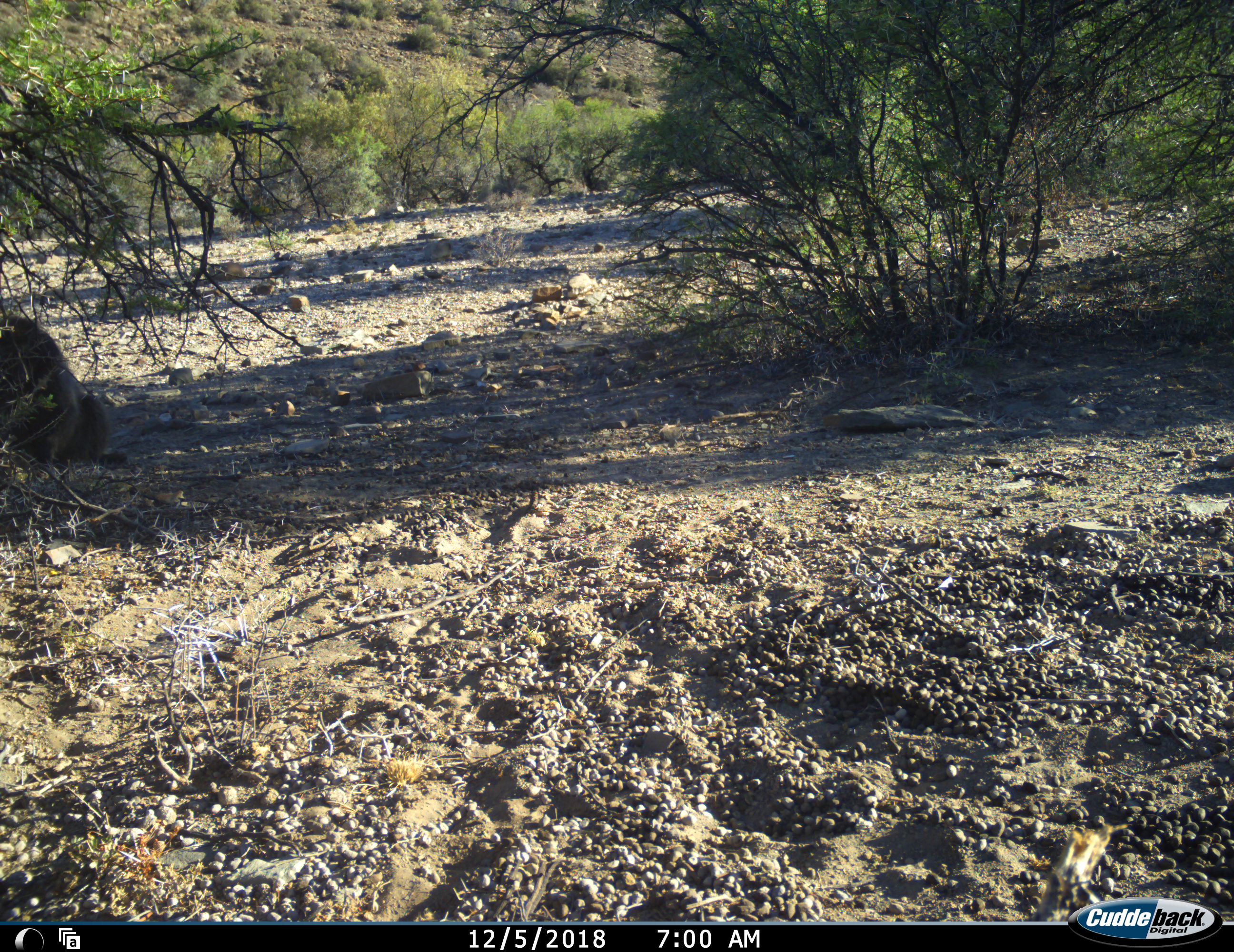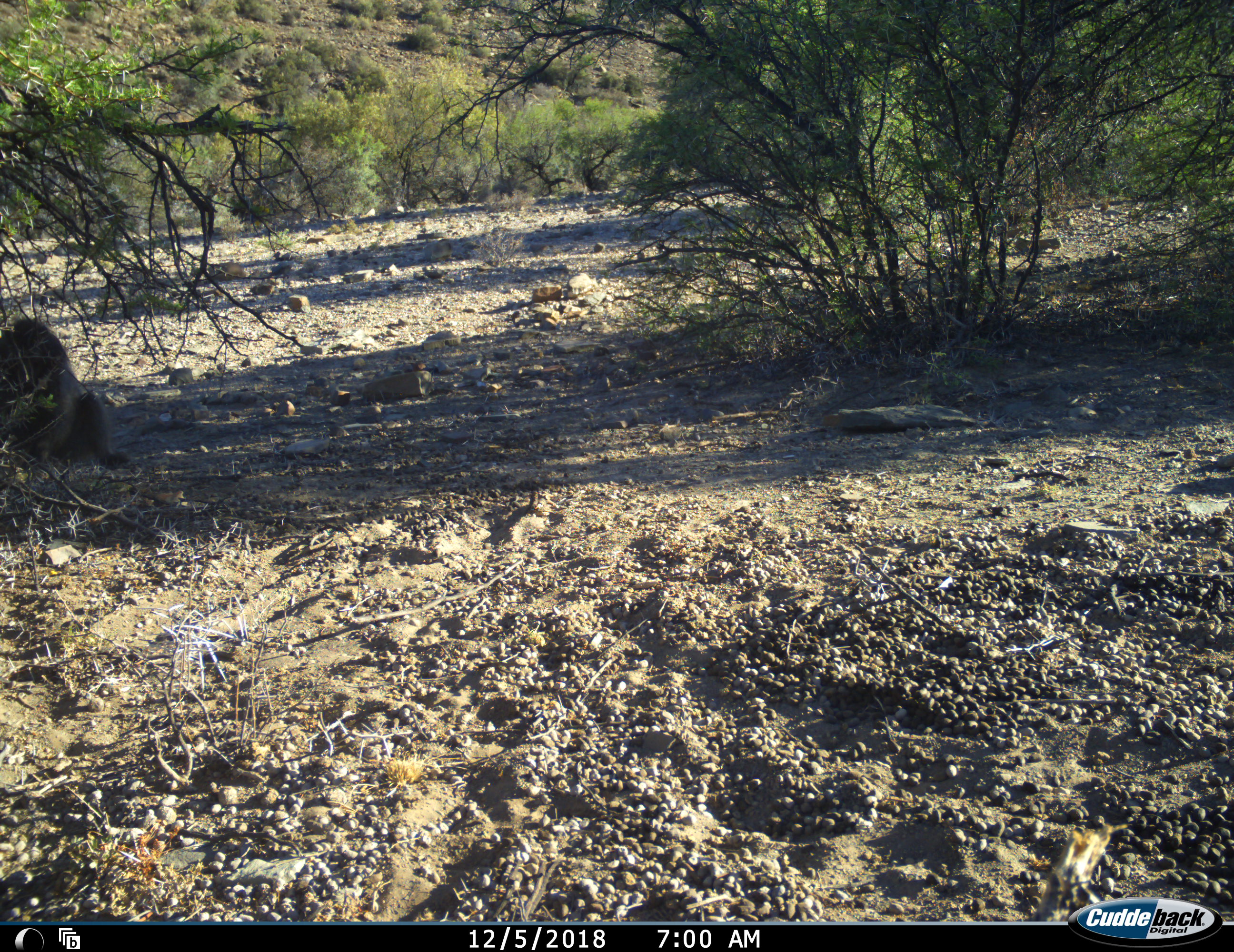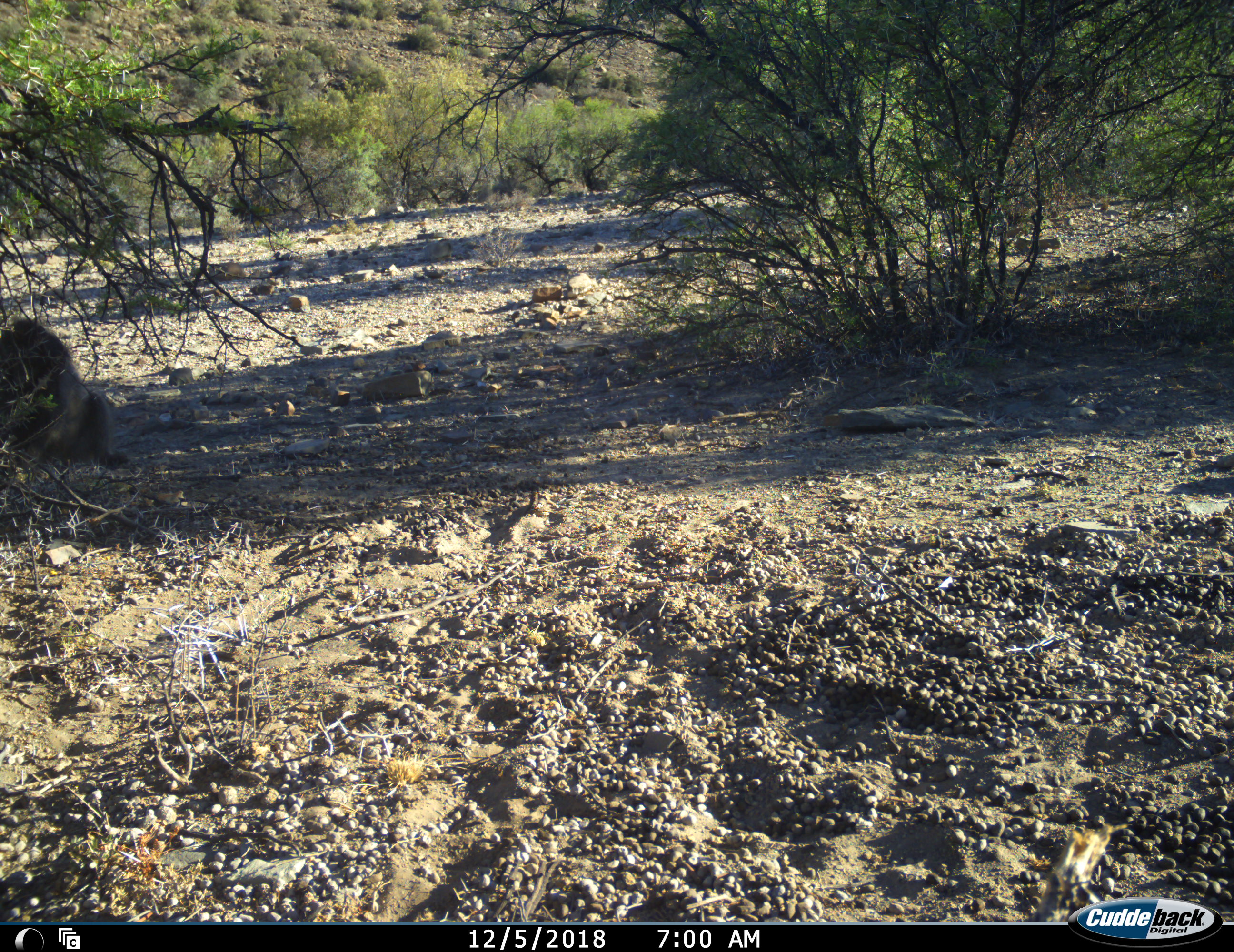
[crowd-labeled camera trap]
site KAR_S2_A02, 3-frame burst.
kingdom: Animalia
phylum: Chordata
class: Mammalia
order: Primates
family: Cercopithecidae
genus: Papio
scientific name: Papio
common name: baboon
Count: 1.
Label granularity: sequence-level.